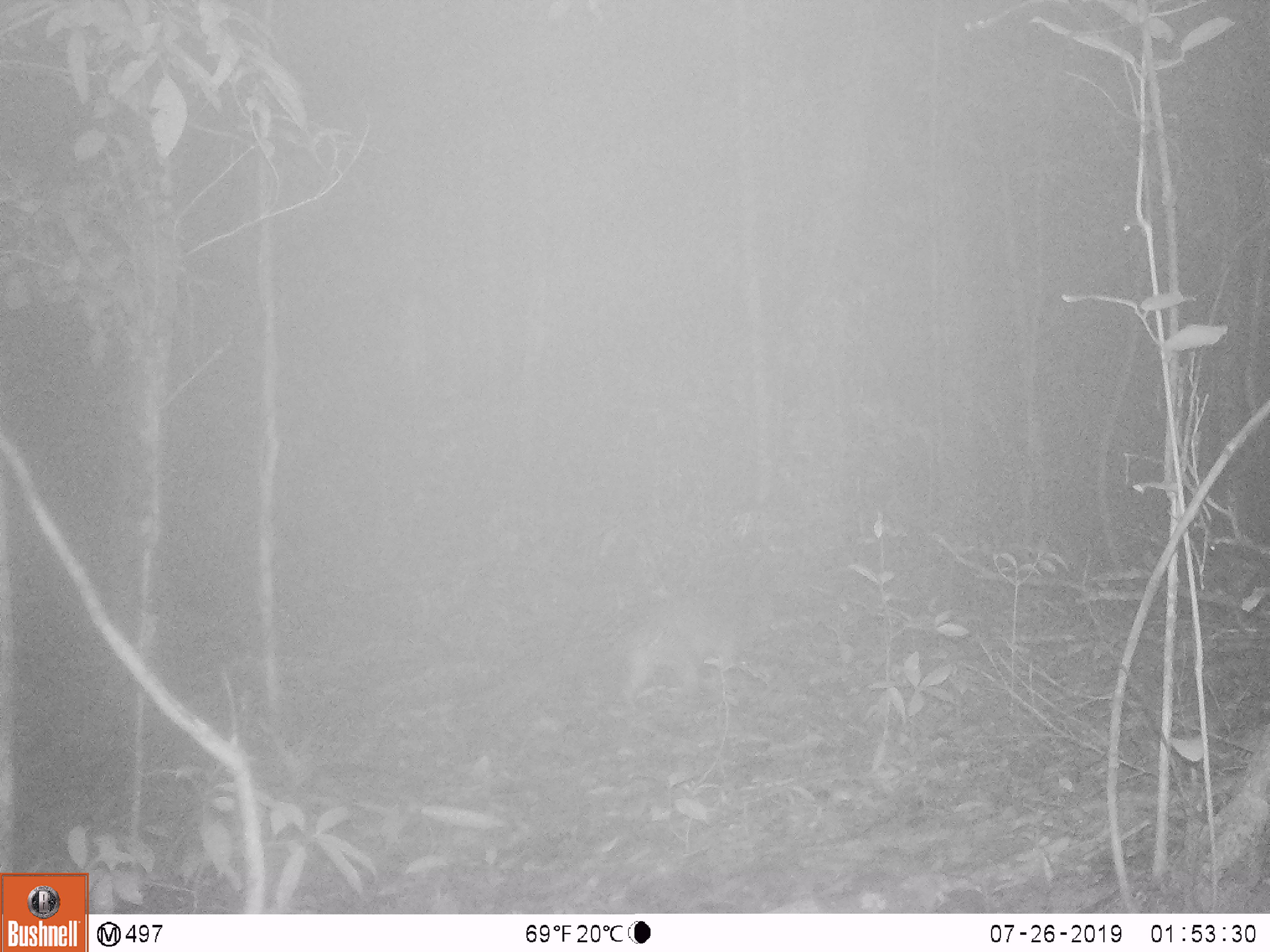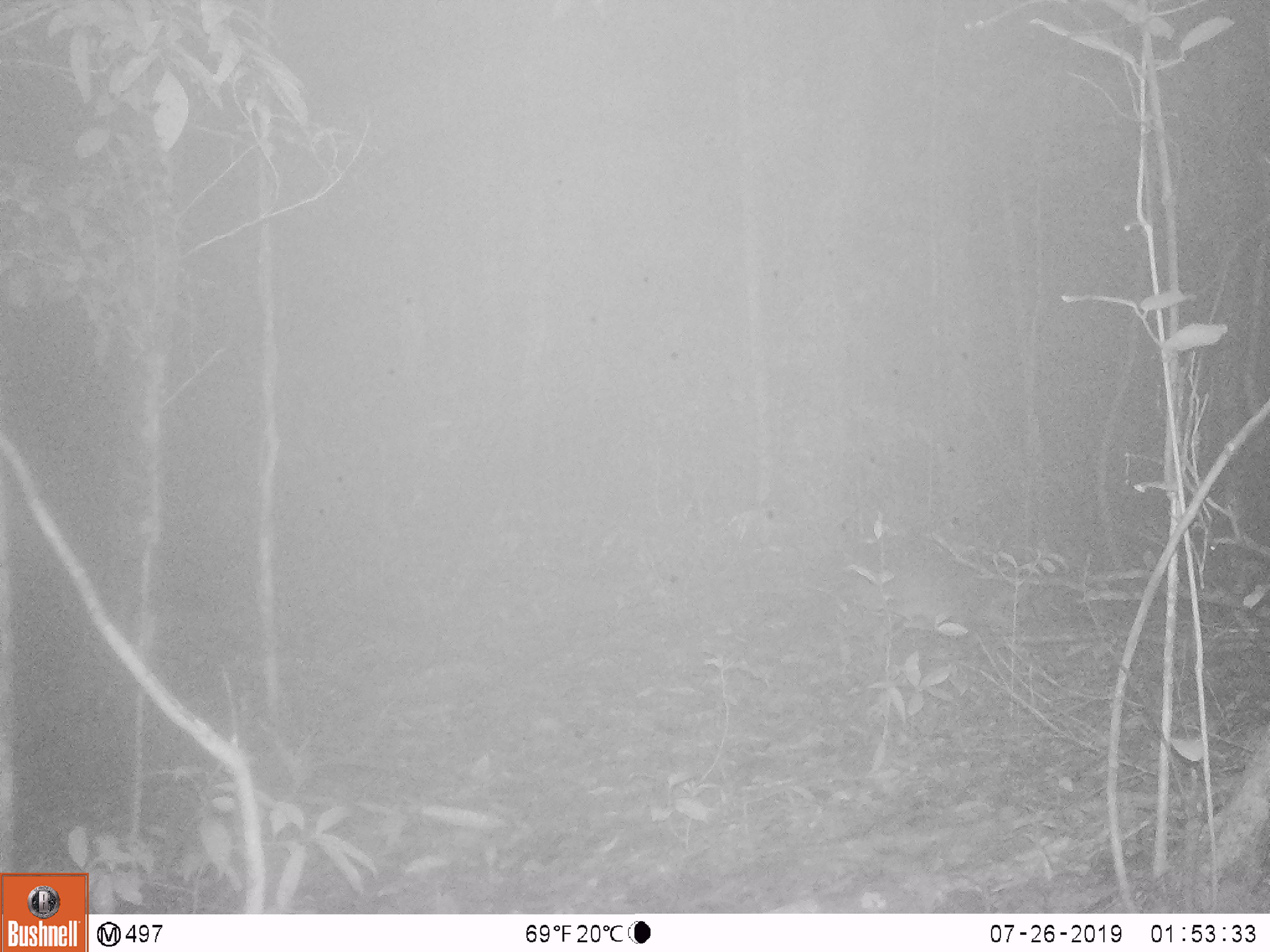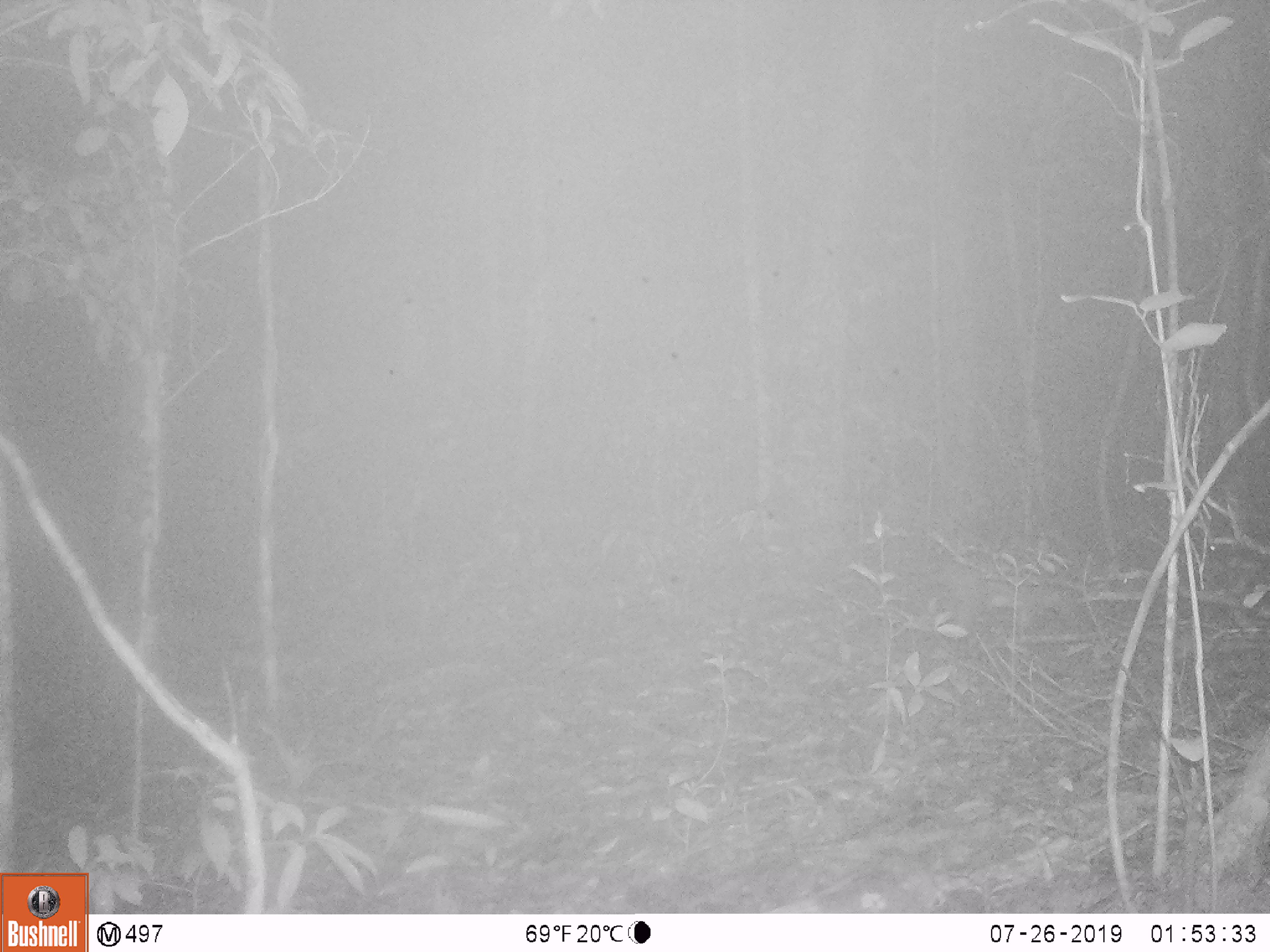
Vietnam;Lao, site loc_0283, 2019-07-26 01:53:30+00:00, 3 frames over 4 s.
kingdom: Animalia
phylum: Chordata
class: Mammalia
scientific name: Mammalia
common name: mammal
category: unidentified mammal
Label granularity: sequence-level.